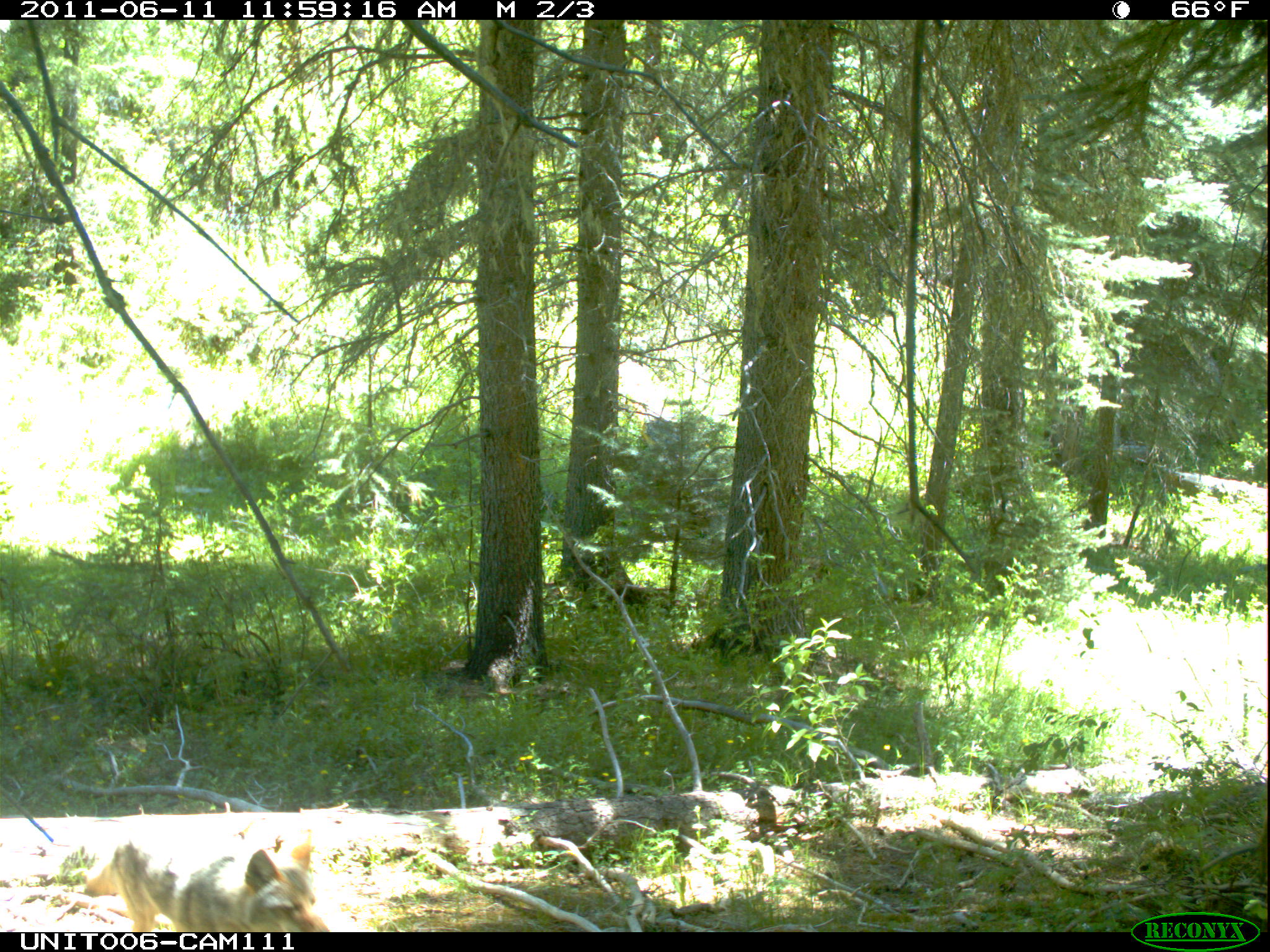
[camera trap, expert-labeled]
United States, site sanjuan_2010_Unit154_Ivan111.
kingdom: Animalia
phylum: Chordata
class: Mammalia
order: Carnivora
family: Canidae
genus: Canis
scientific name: Canis latrans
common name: coyote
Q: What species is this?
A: Canis latrans (coyote).